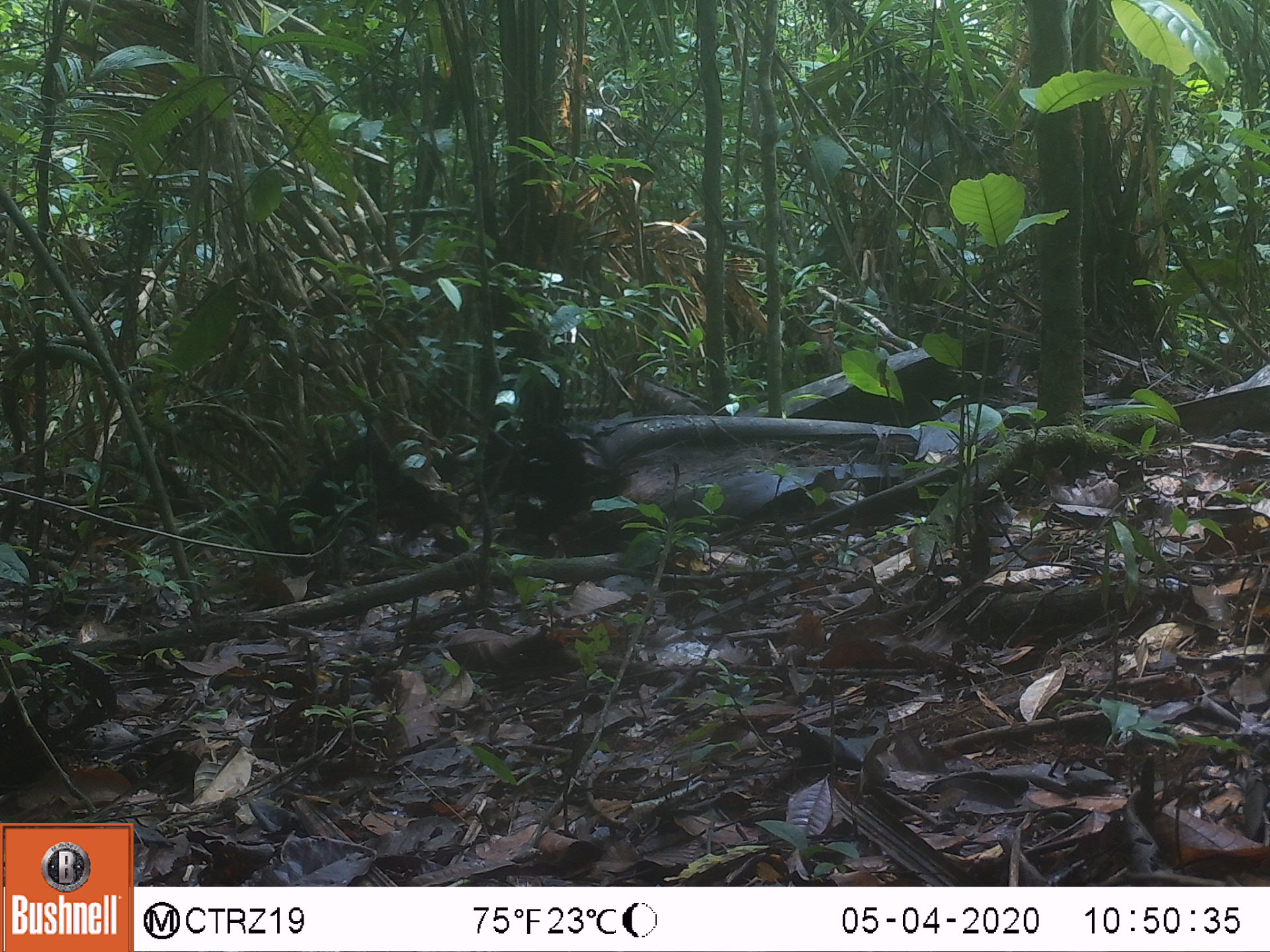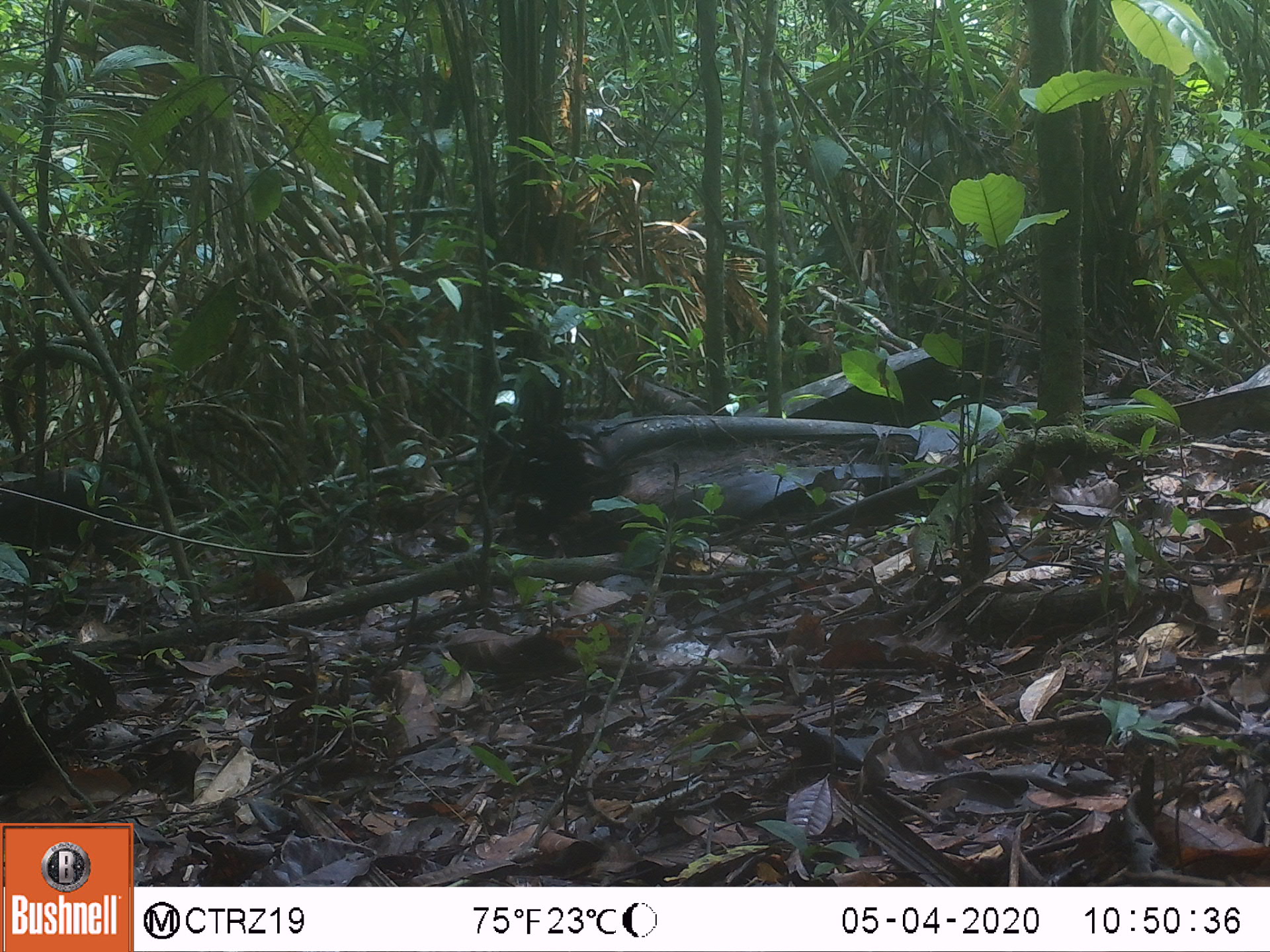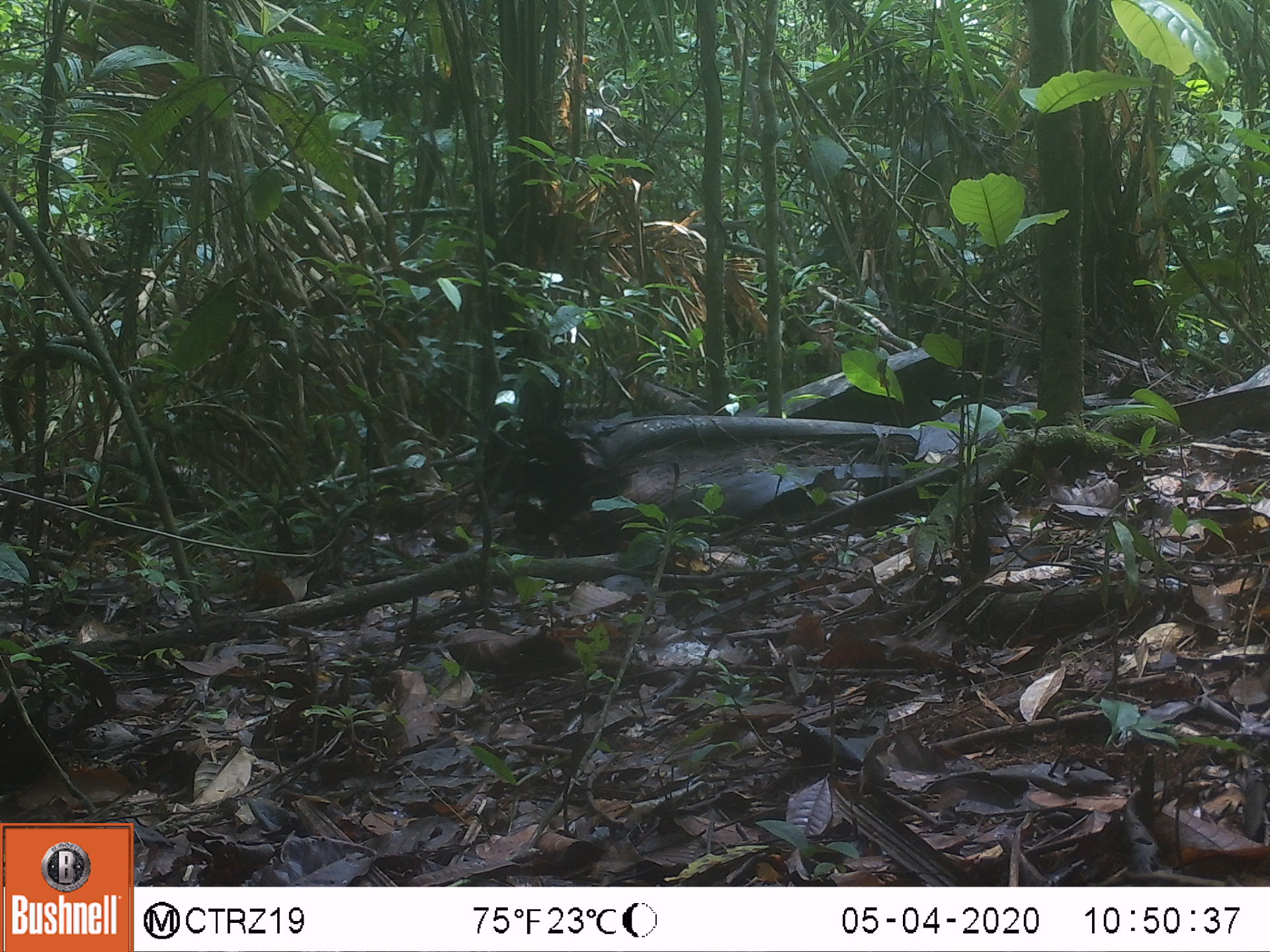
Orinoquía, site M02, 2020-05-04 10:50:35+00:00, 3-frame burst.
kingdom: Animalia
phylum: Chordata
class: Mammalia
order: Rodentia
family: Dasyproctidae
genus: Dasyprocta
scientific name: Dasyprocta fuliginosa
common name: black agouti